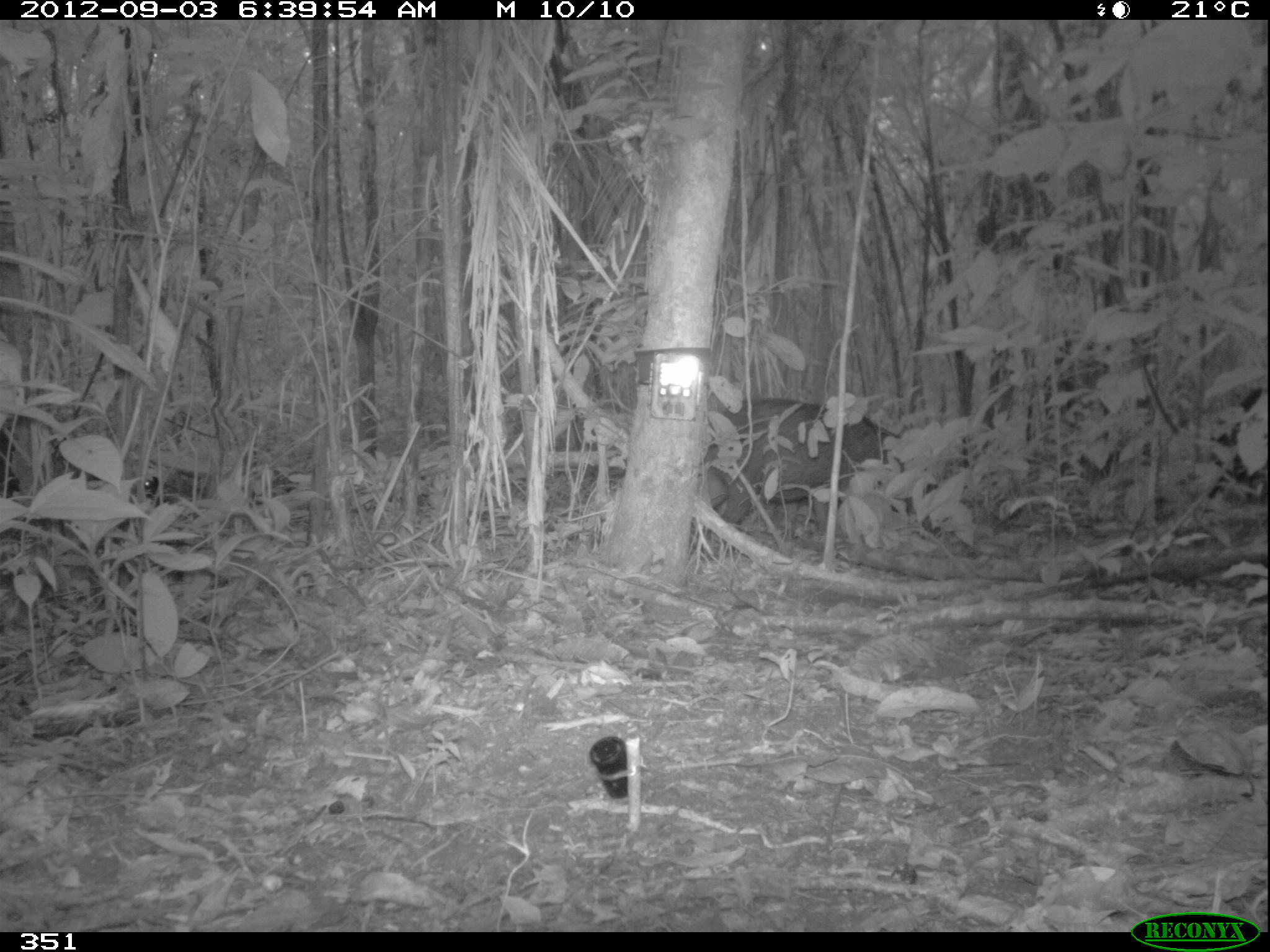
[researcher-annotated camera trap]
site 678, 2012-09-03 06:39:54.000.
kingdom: Animalia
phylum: Chordata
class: Mammalia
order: Artiodactyla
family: Tayassuidae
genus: Tayassu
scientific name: Tayassu pecari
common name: white-lipped peccary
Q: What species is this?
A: Tayassu pecari (white-lipped peccary).